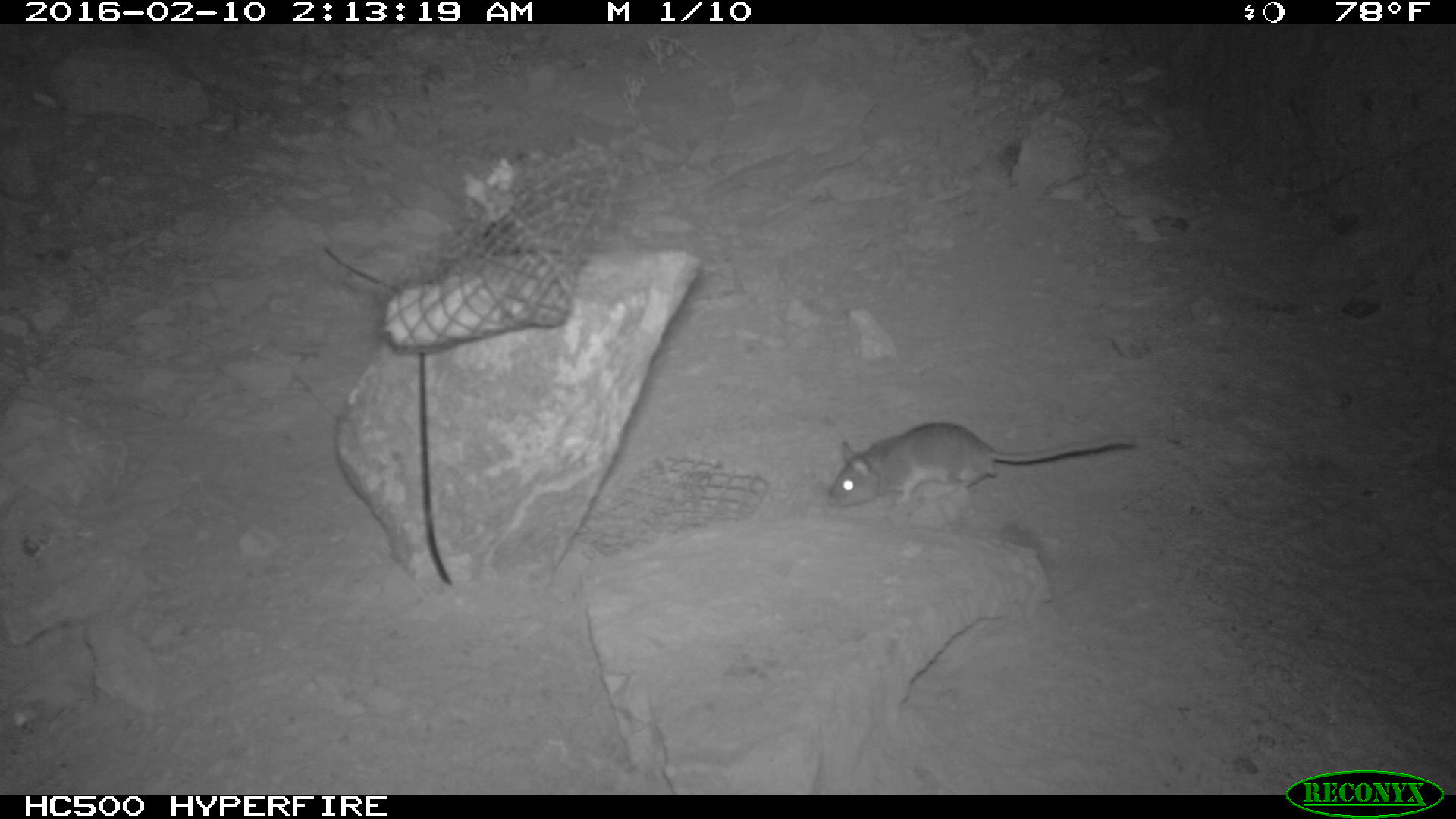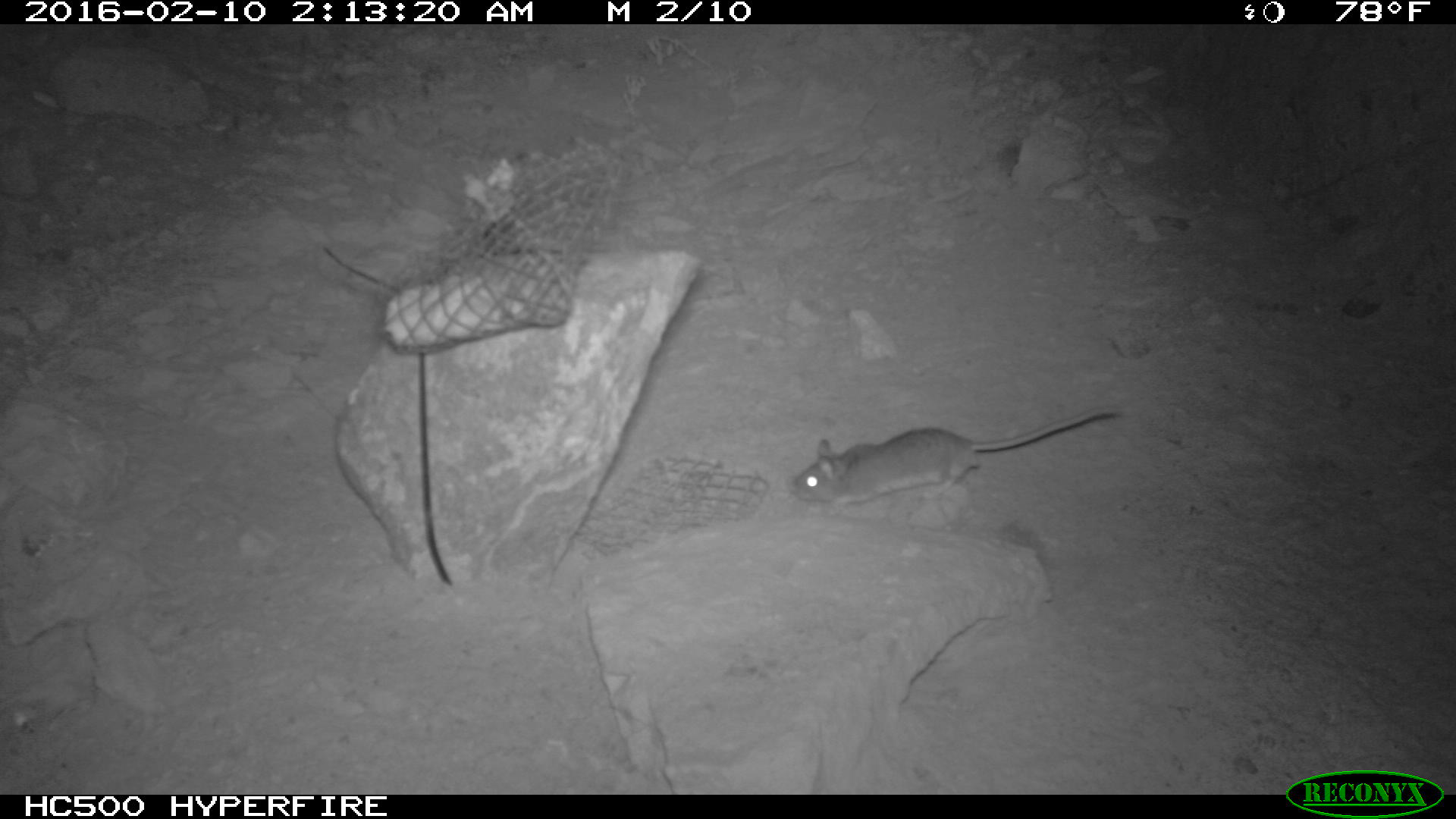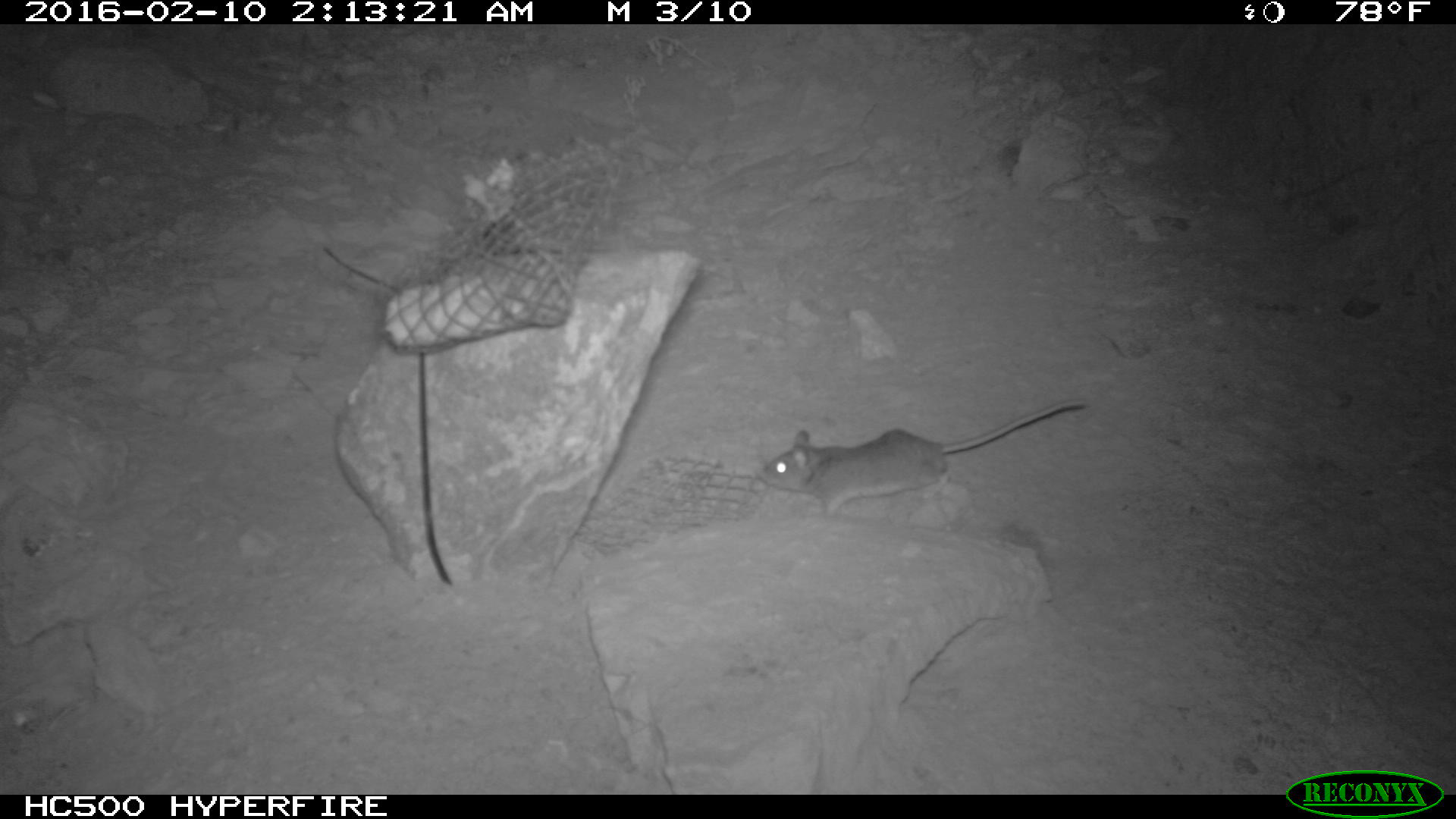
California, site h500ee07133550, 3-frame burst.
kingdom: Animalia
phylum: Chordata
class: Mammalia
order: Rodentia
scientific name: Rodentia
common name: rodent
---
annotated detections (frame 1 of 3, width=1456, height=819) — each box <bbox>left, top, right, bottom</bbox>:
rodent: <bbox>827, 422, 1135, 517</bbox>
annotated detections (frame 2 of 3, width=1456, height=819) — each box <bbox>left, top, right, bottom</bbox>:
rodent: <bbox>792, 405, 1120, 518</bbox>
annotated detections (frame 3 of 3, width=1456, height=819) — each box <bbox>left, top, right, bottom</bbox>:
rodent: <bbox>758, 399, 1089, 519</bbox>